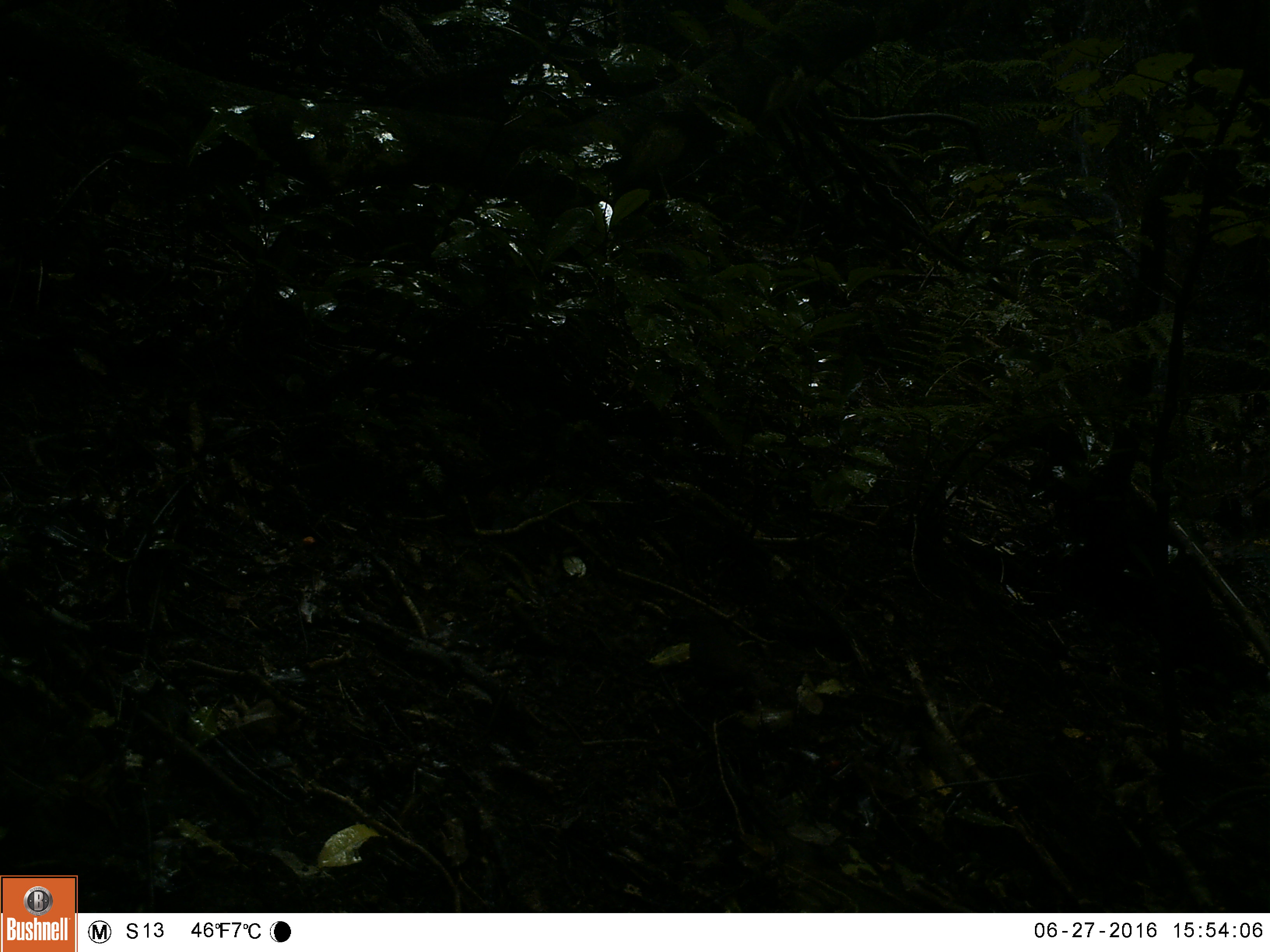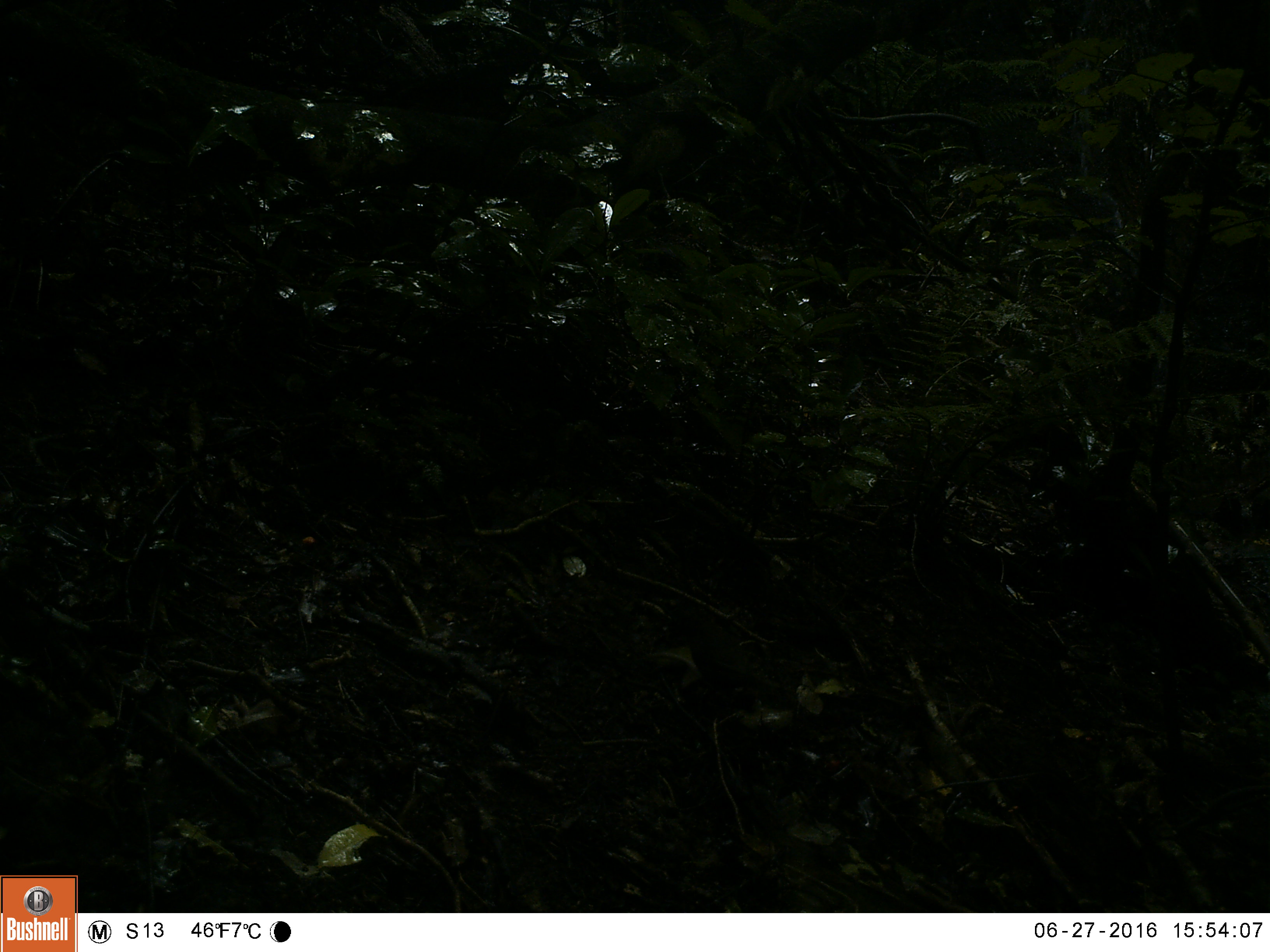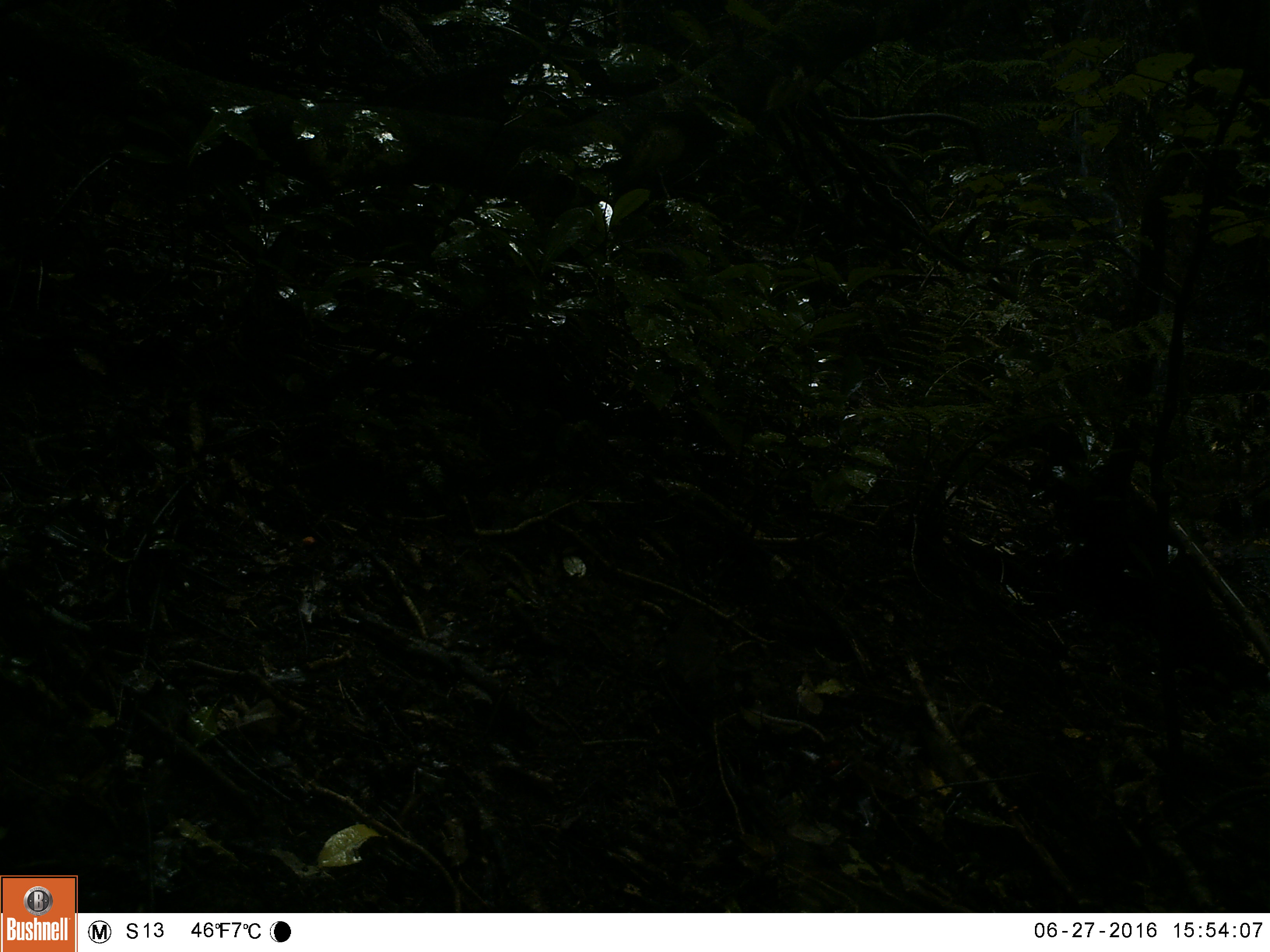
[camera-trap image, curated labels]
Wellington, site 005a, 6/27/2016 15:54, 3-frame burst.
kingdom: Animalia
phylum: Chordata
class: Aves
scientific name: Aves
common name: bird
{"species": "bird (Aves)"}